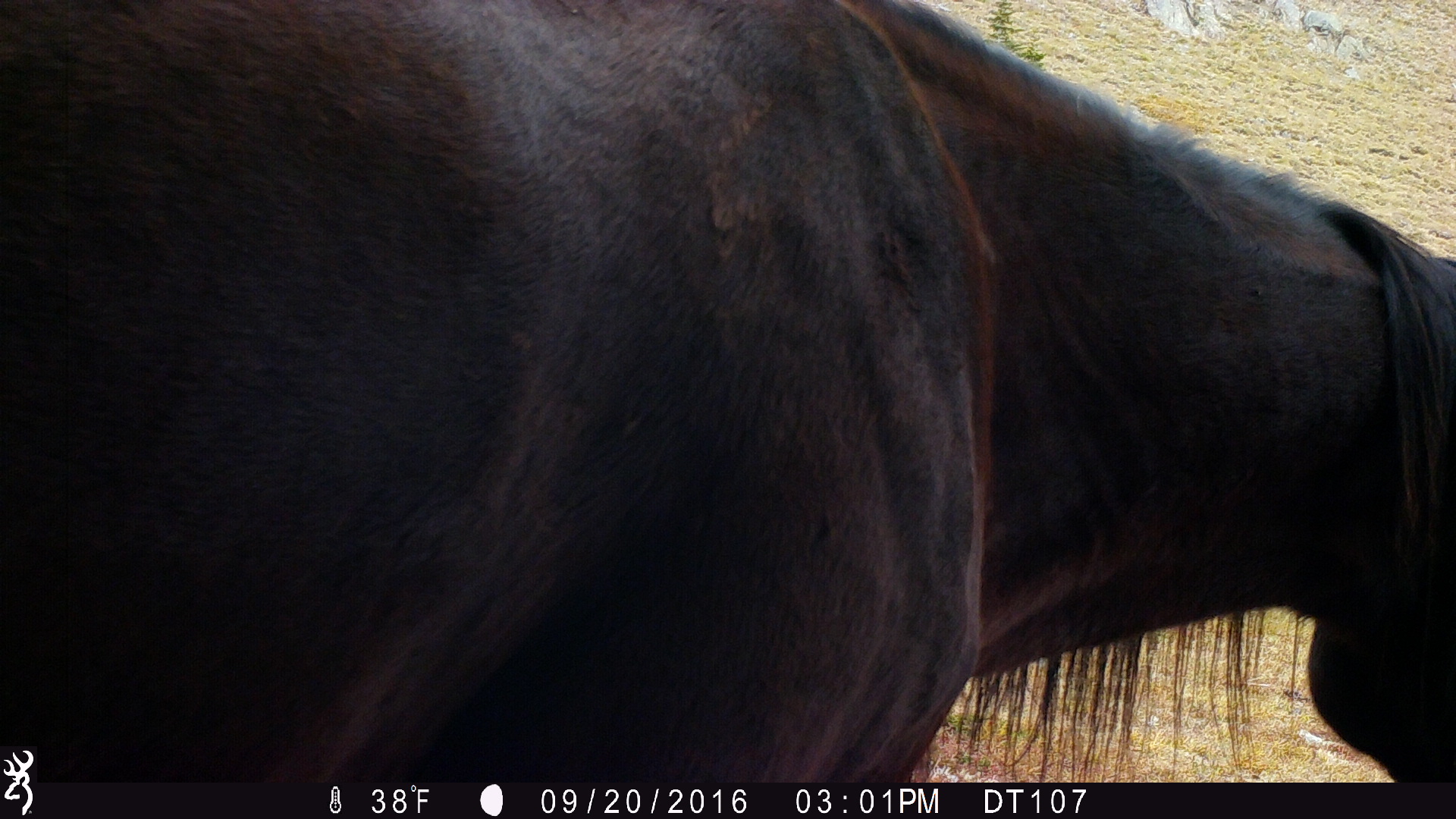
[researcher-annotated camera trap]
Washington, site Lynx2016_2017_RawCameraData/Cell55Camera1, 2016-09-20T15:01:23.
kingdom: Animalia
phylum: Chordata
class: Mammalia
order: Perissodactyla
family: Equidae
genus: Equus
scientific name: Equus caballus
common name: domestic horse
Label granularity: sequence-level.